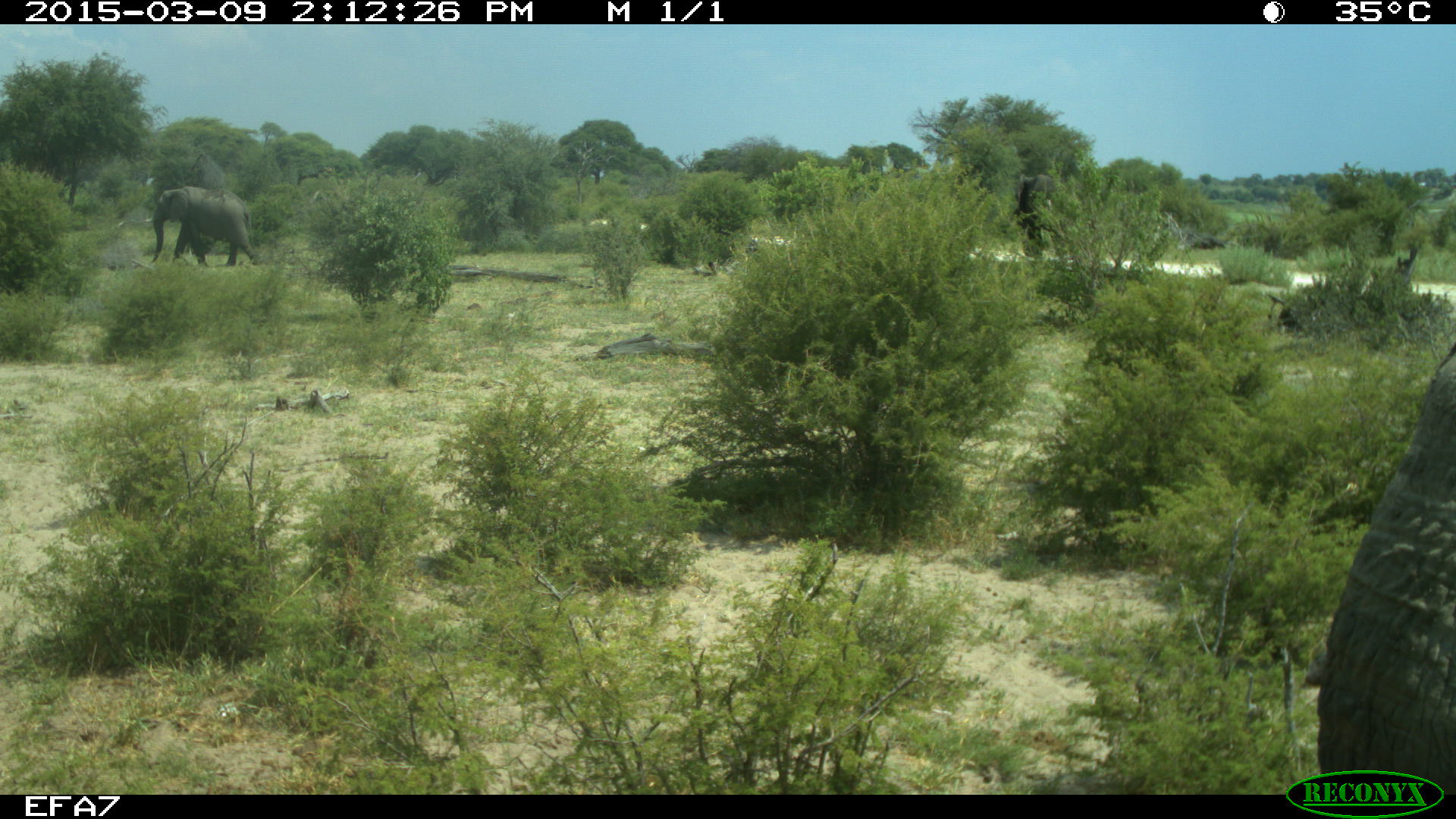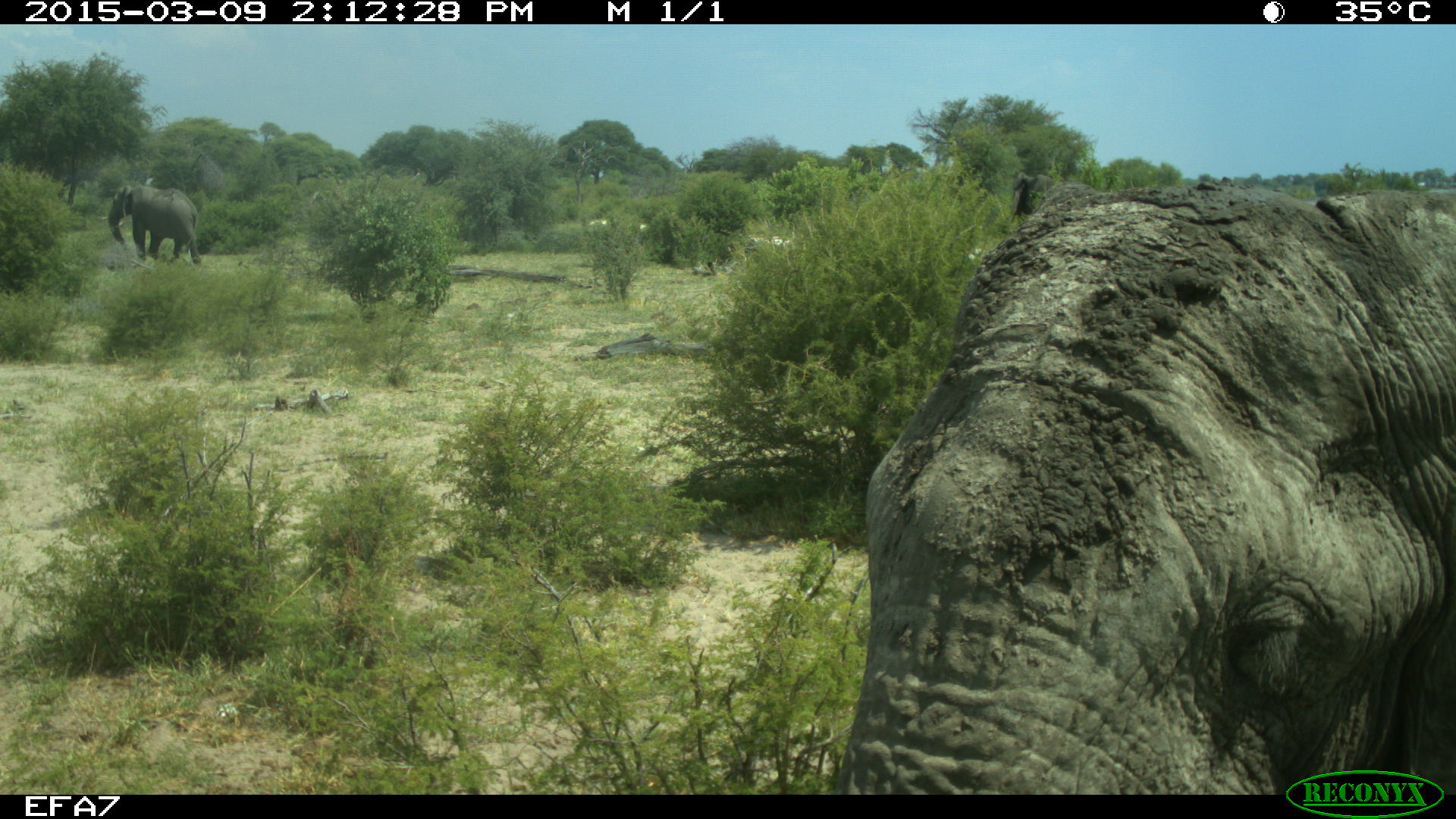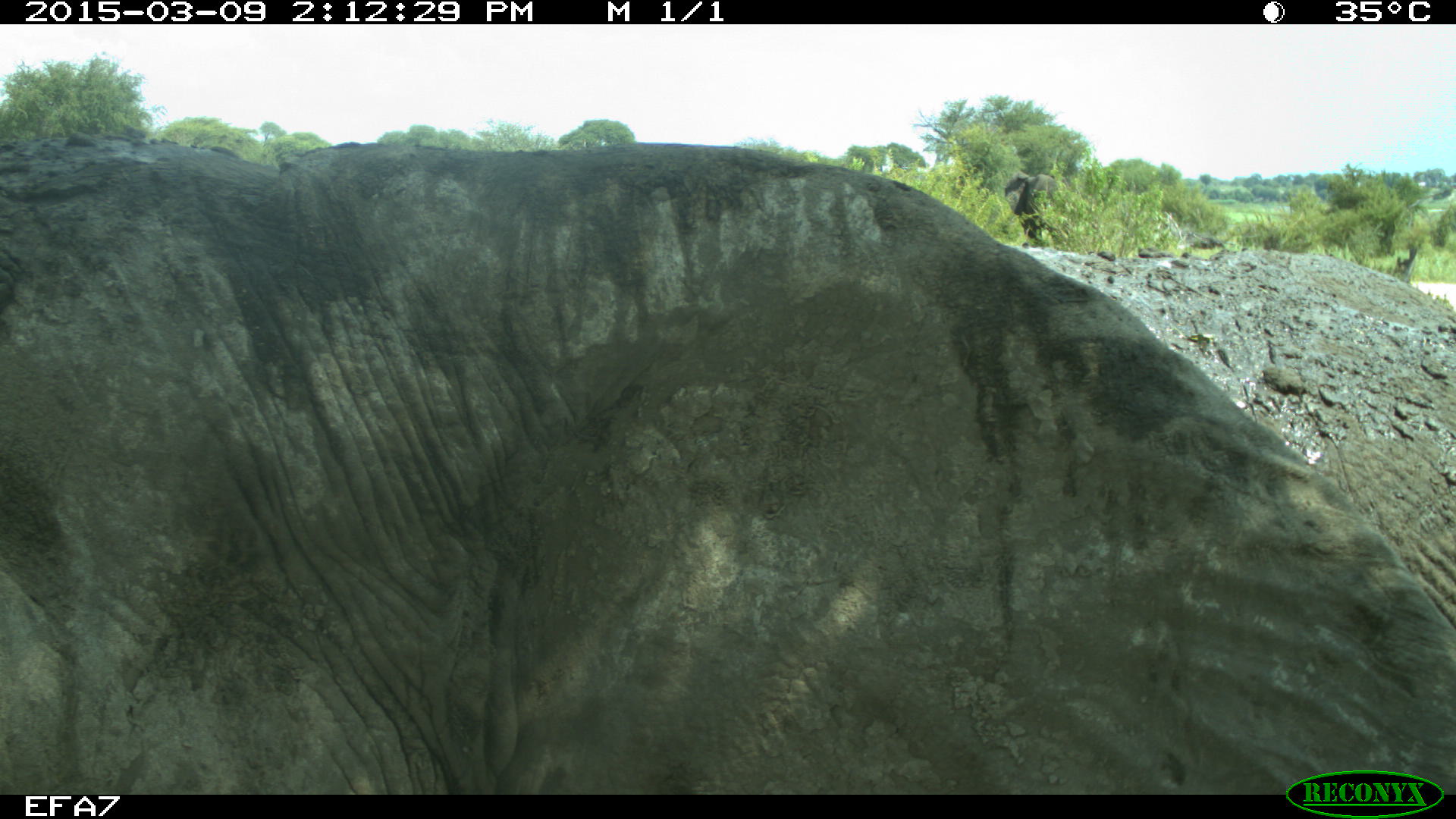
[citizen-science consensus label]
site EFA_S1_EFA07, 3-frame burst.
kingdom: Animalia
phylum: Chordata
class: Mammalia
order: Proboscidea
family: Elephantidae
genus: Loxodonta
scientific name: Loxodonta africana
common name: african bush elephant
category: elephant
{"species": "elephant (african bush elephant) (Loxodonta africana)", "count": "4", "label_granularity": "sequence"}